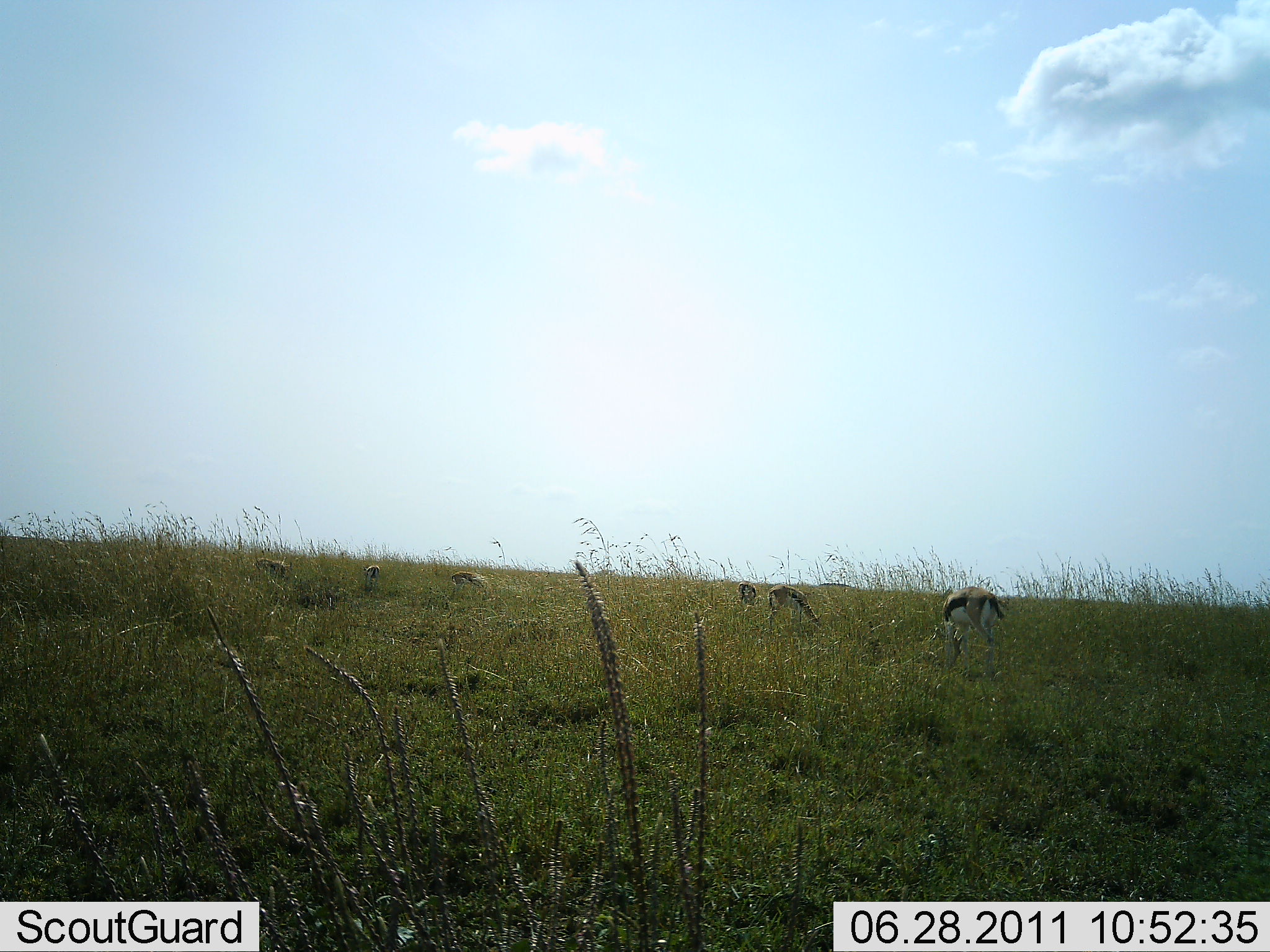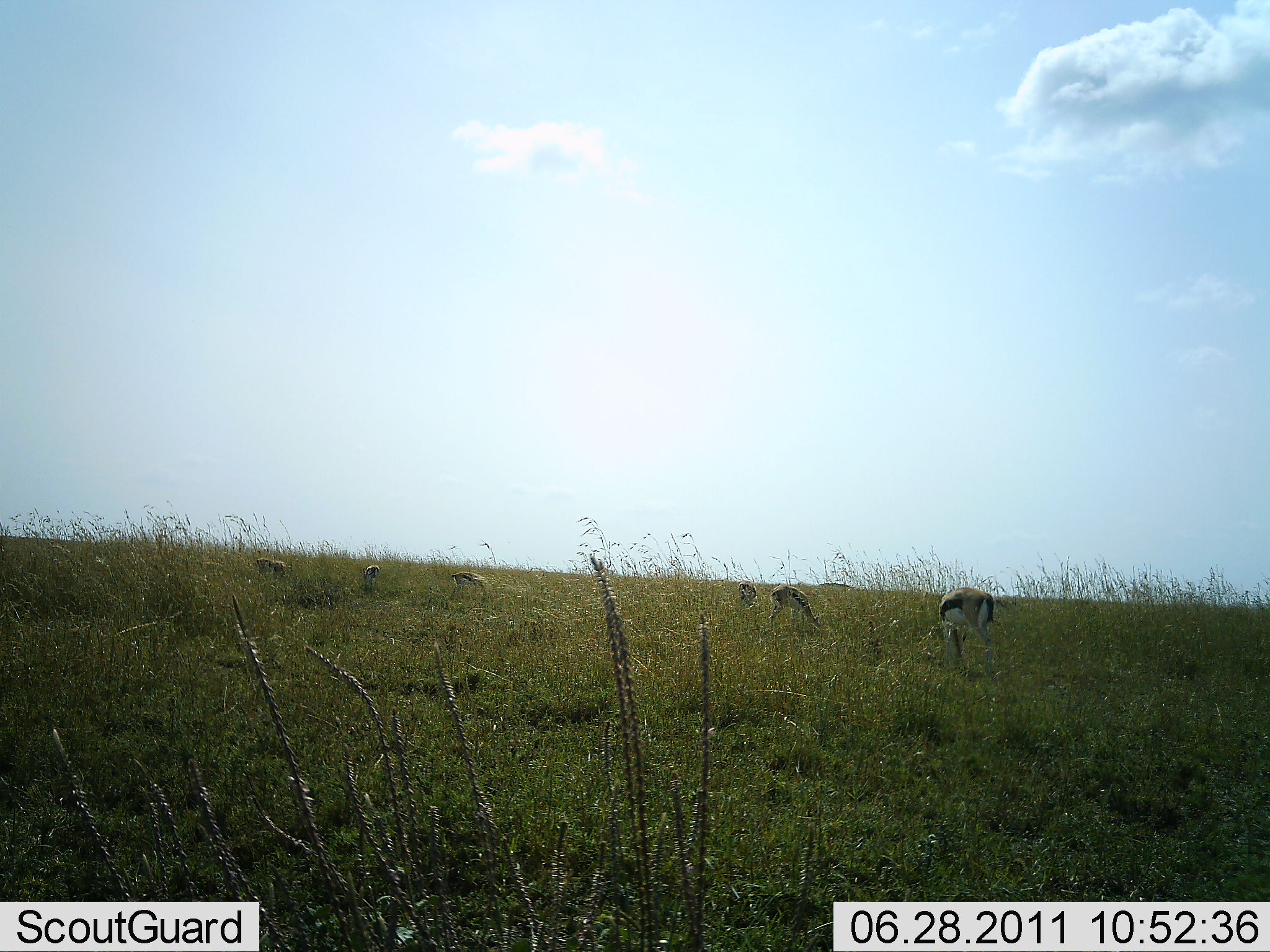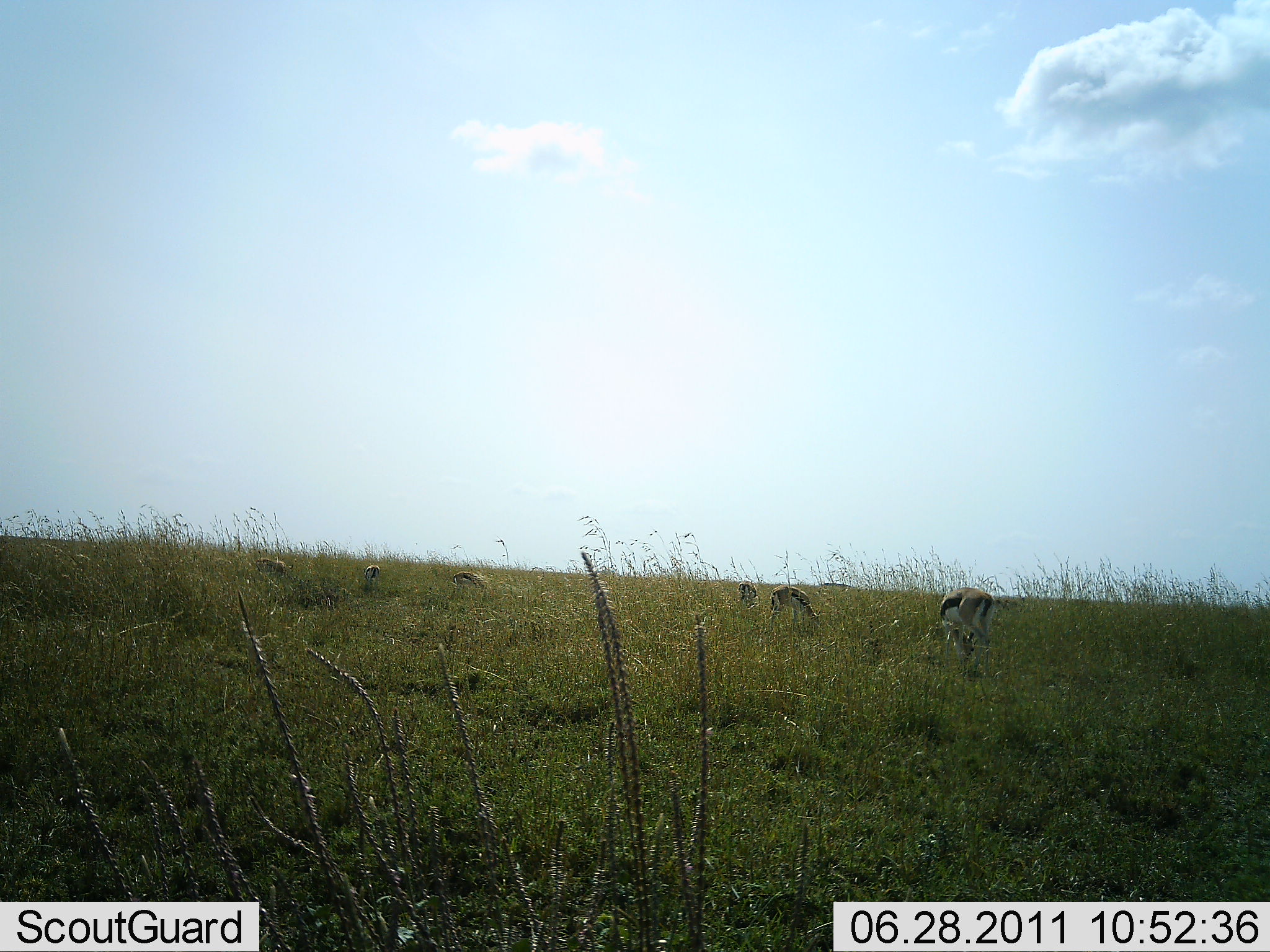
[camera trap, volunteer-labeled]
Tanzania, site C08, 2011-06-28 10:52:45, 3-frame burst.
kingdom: Animalia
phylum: Chordata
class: Mammalia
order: Artiodactyla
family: Bovidae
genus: Eudorcas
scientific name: Eudorcas thomsonii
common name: thomson's gazelle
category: gazellethomsons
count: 6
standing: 36%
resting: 0%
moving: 0%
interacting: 0%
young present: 9%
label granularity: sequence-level